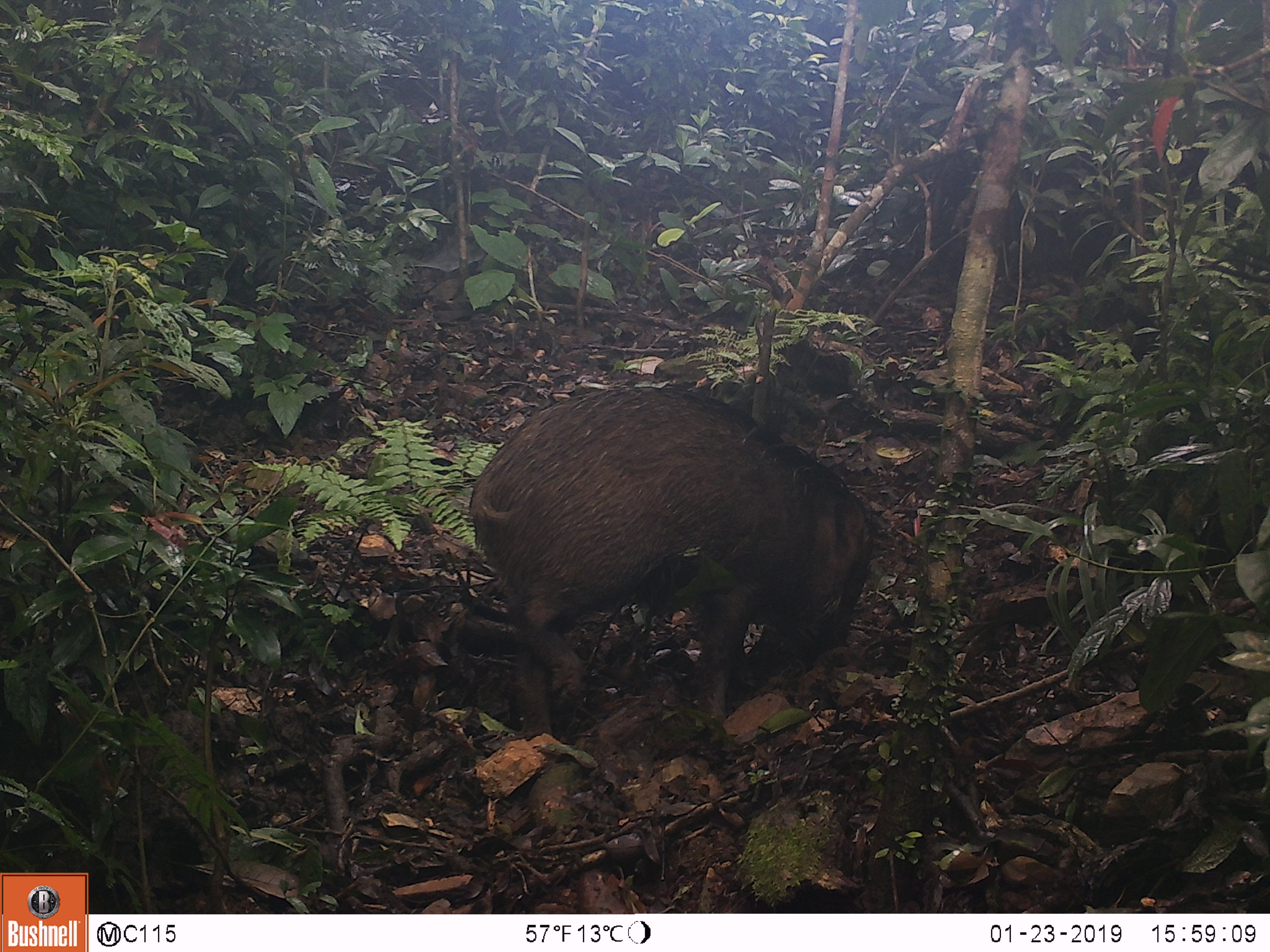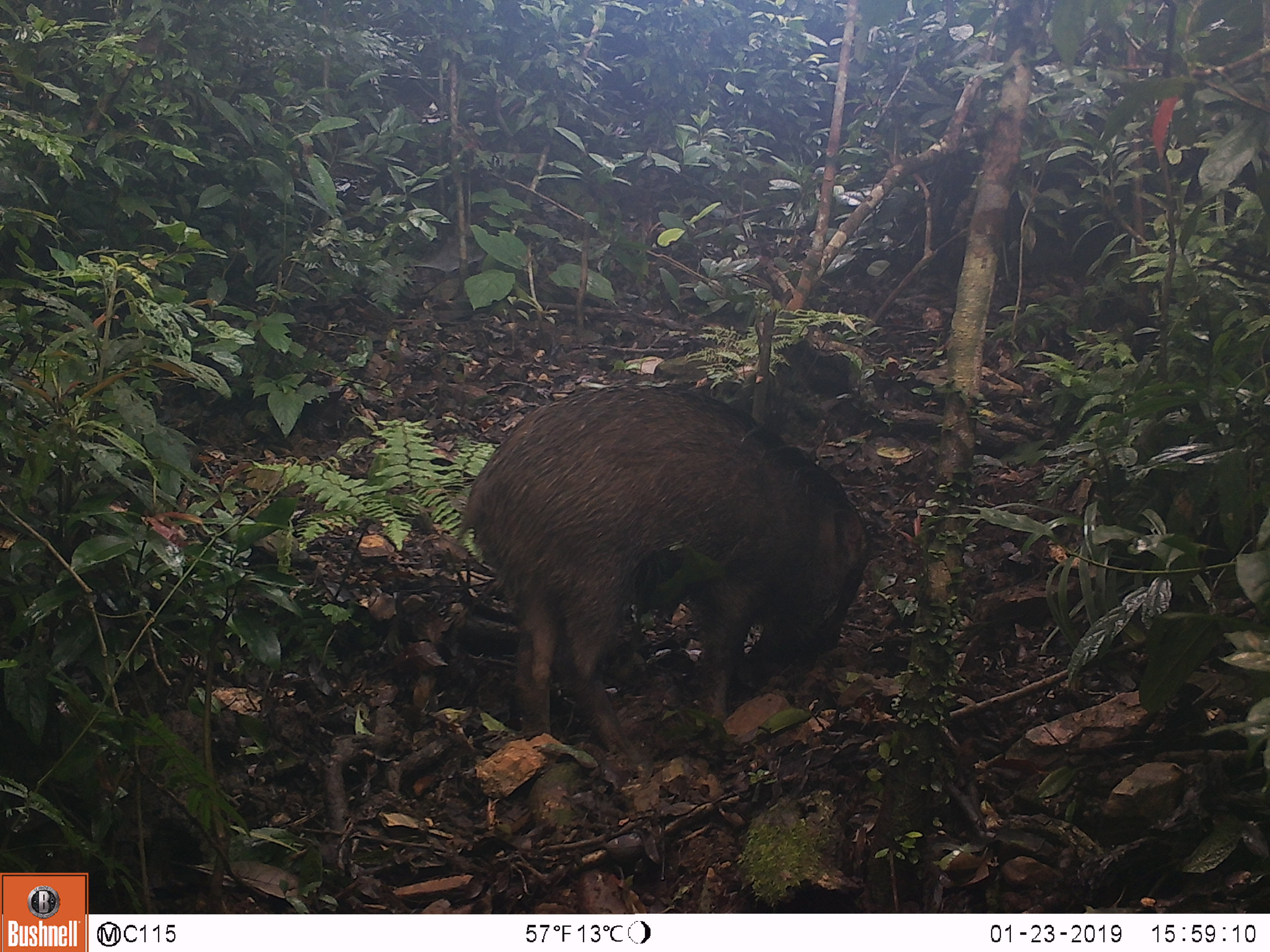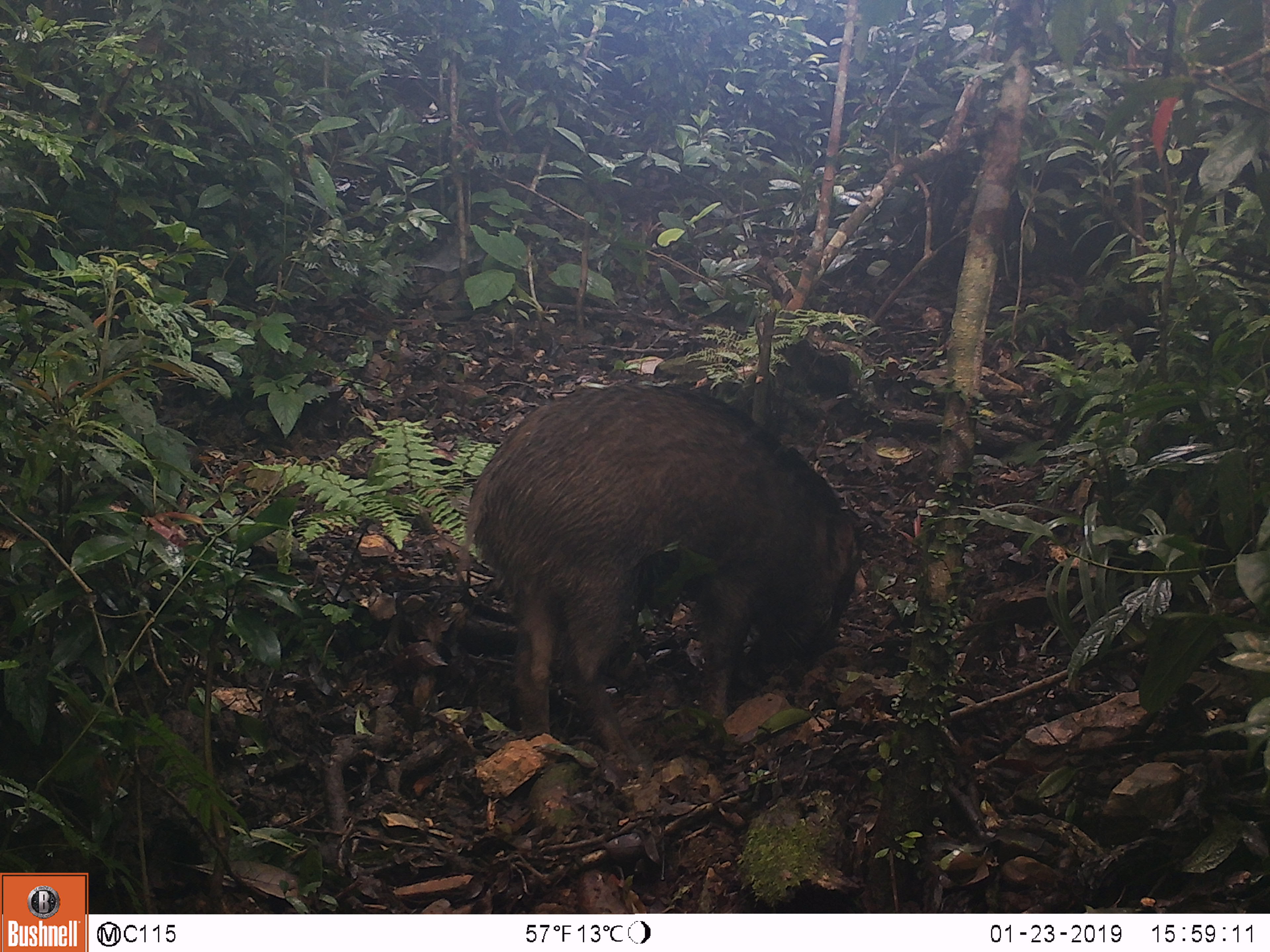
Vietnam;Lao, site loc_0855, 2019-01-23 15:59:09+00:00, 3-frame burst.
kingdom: Animalia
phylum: Chordata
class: Mammalia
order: Artiodactyla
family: Suidae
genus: Sus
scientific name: Sus scrofa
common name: eurasian wild pig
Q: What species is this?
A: Eurasian wild pig (Sus scrofa).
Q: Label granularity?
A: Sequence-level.